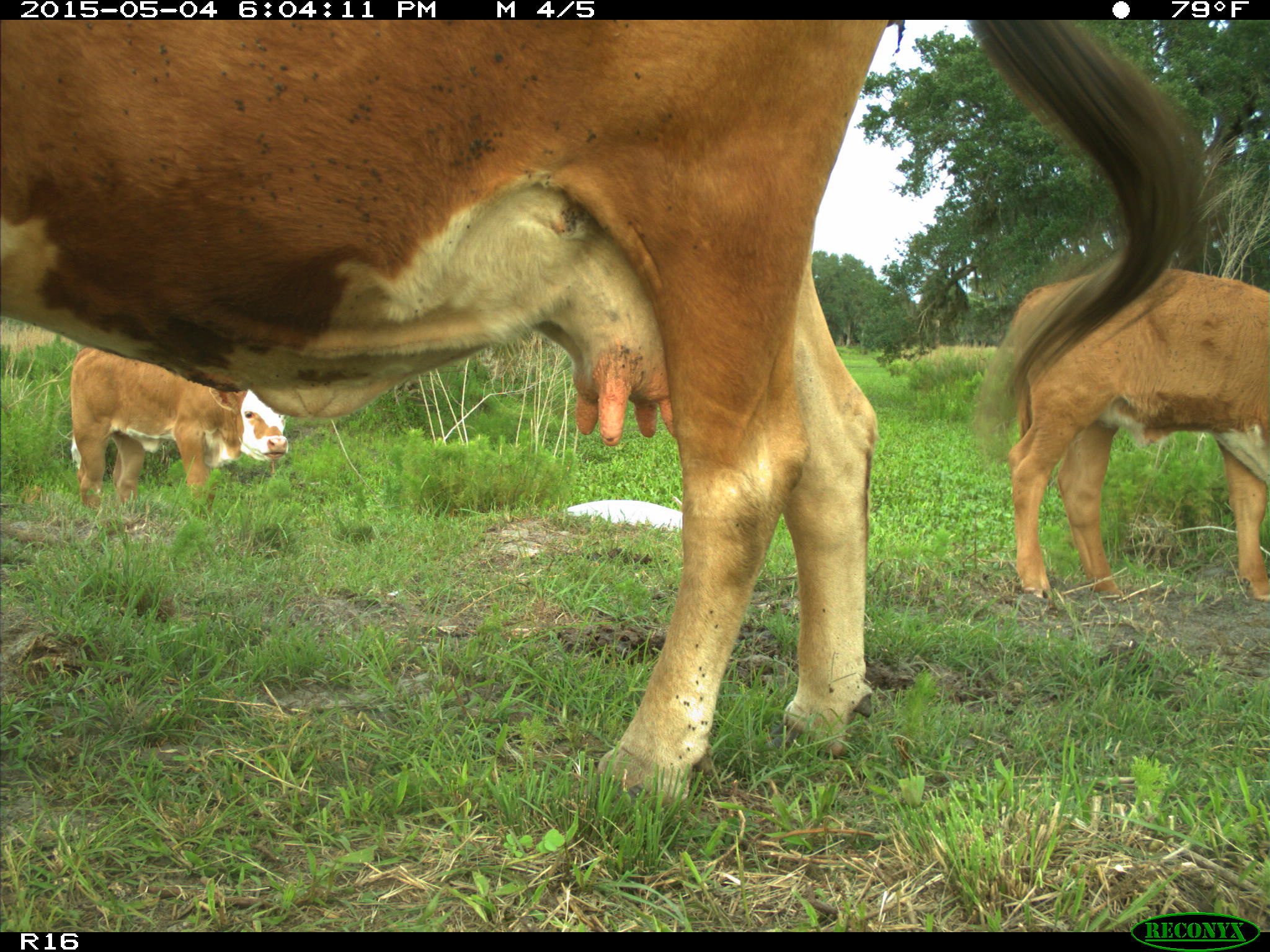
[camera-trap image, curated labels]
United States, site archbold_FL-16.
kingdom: Animalia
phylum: Chordata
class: Mammalia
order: Artiodactyla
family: Bovidae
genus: Bos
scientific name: Bos taurus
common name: domestic cow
Bos taurus (domestic cow).